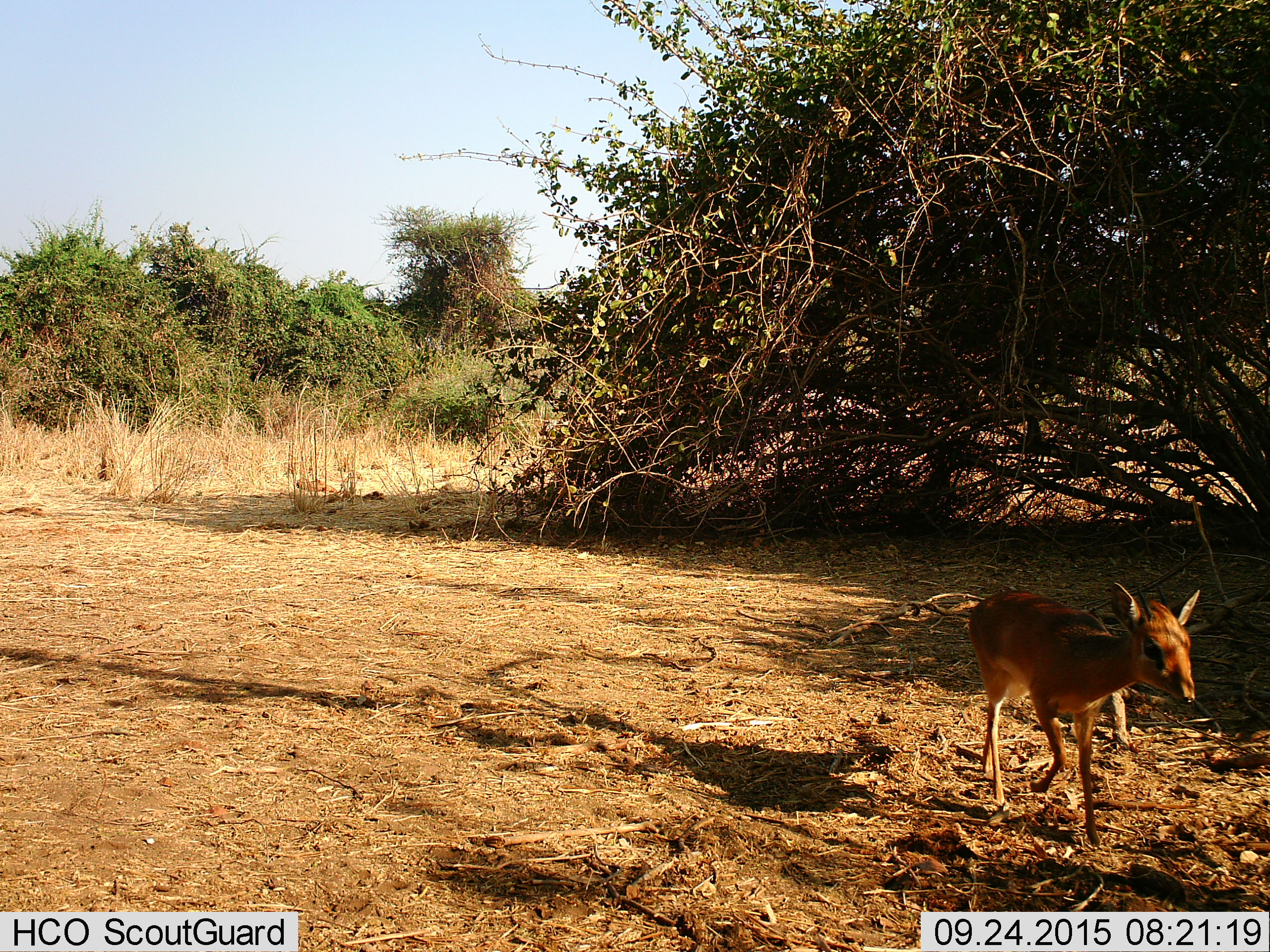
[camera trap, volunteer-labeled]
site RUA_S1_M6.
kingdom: Animalia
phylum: Chordata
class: Mammalia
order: Artiodactyla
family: Bovidae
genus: Madoqua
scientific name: Madoqua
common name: dik-dik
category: dikdik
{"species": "dikdik (dik-dik) (Madoqua)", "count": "1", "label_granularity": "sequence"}